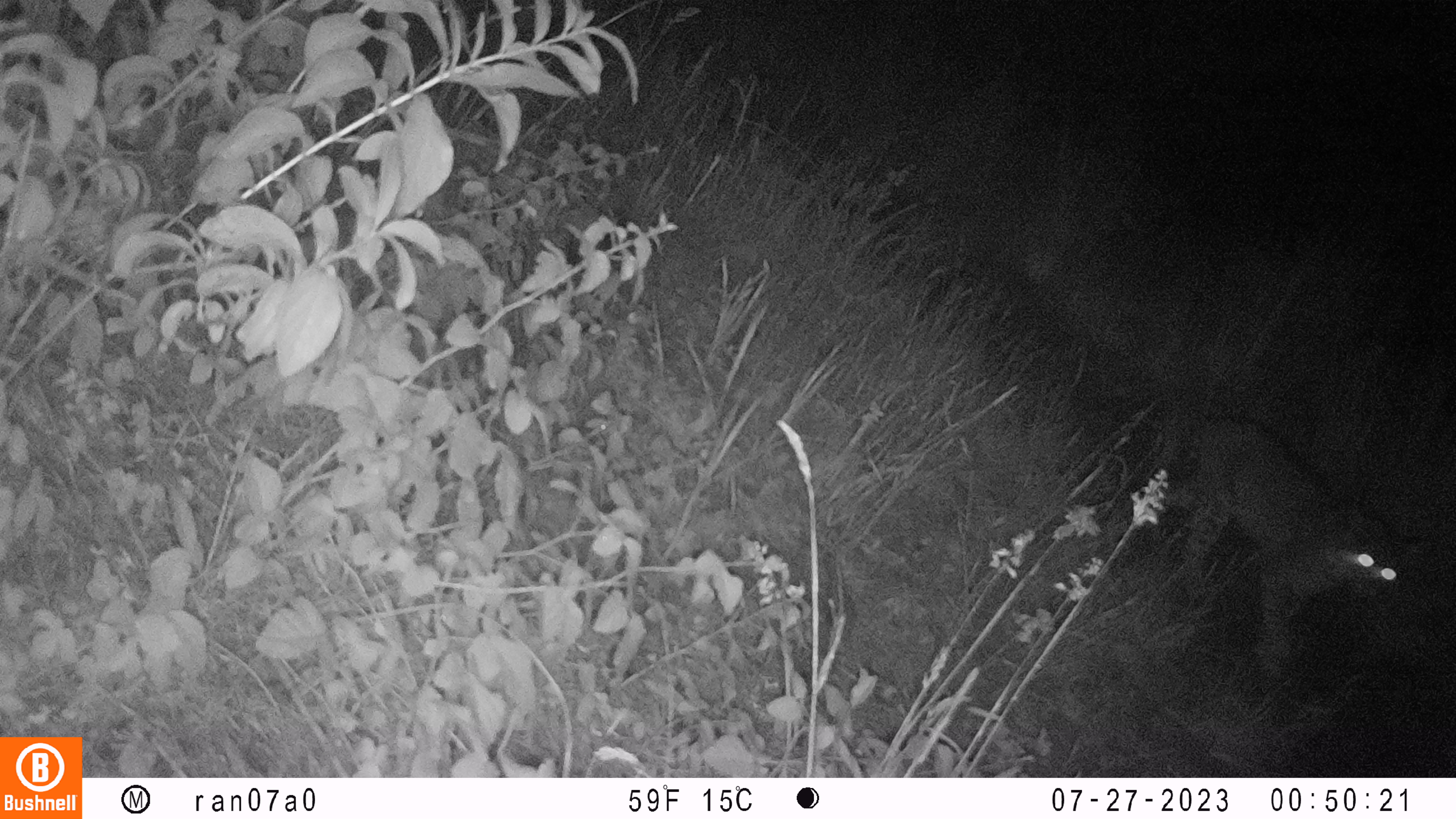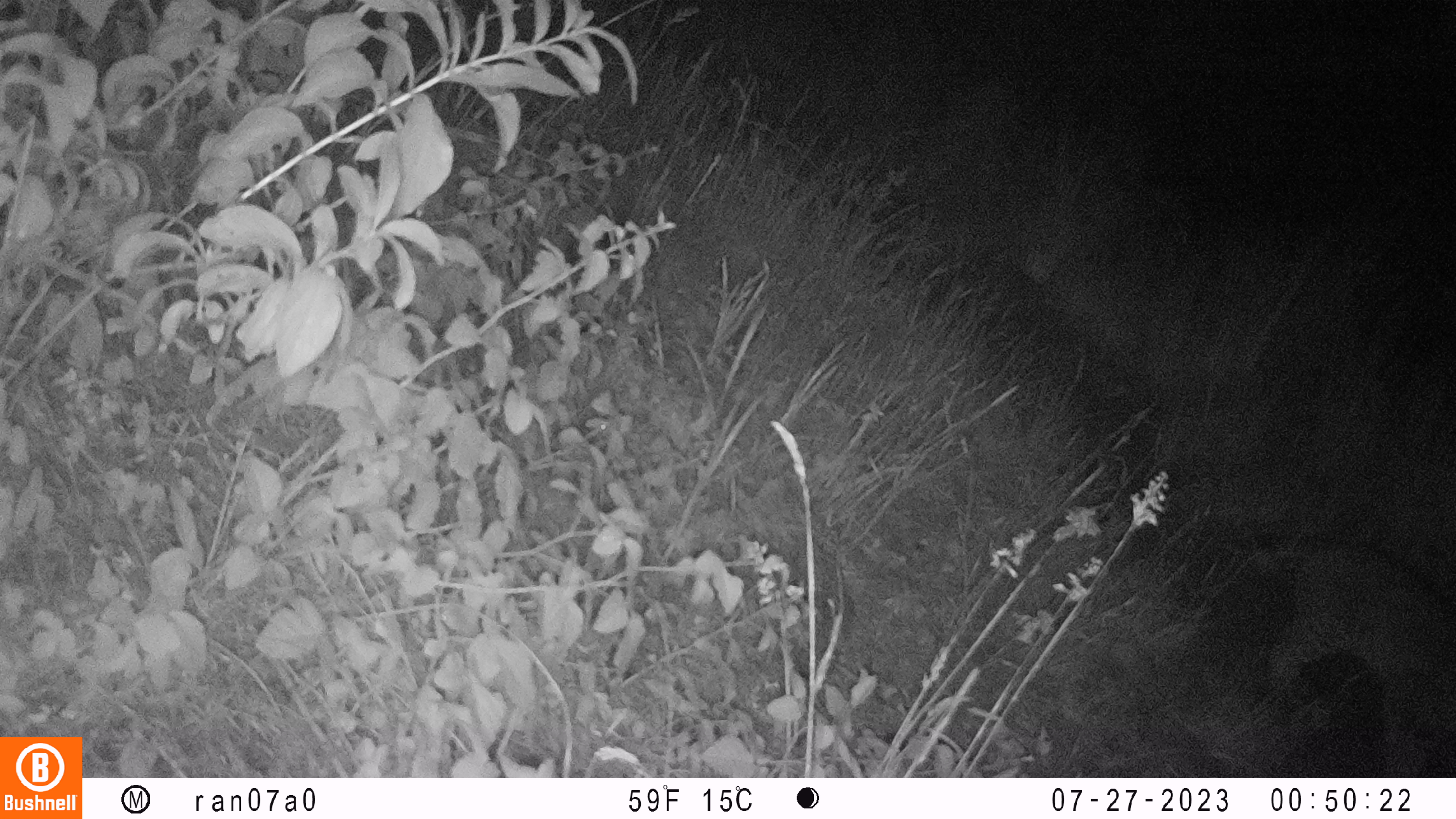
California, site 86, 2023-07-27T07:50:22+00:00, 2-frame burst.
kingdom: Animalia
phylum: Chordata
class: Mammalia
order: Carnivora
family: Felidae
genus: Lynx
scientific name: Lynx rufus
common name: bobcat